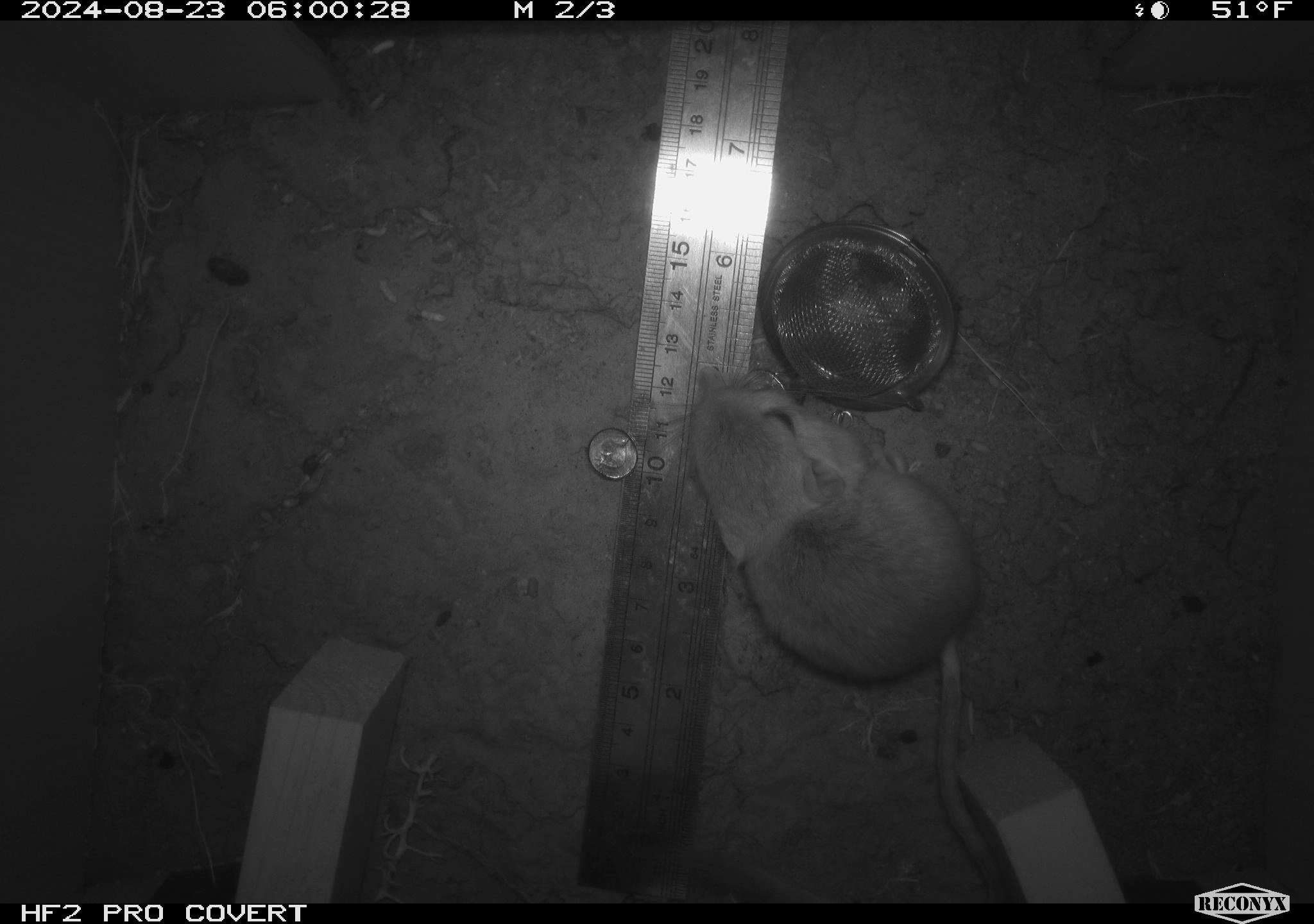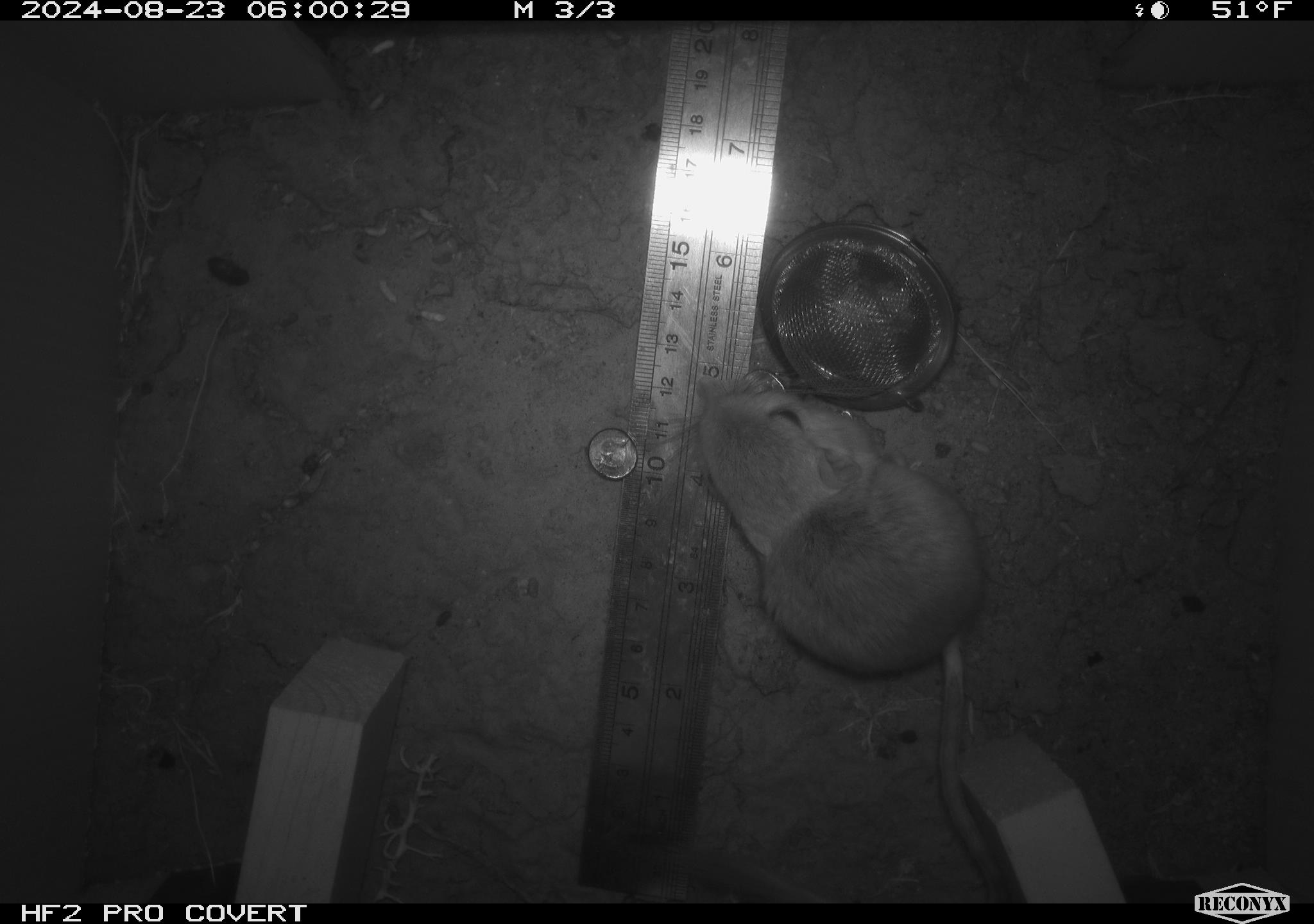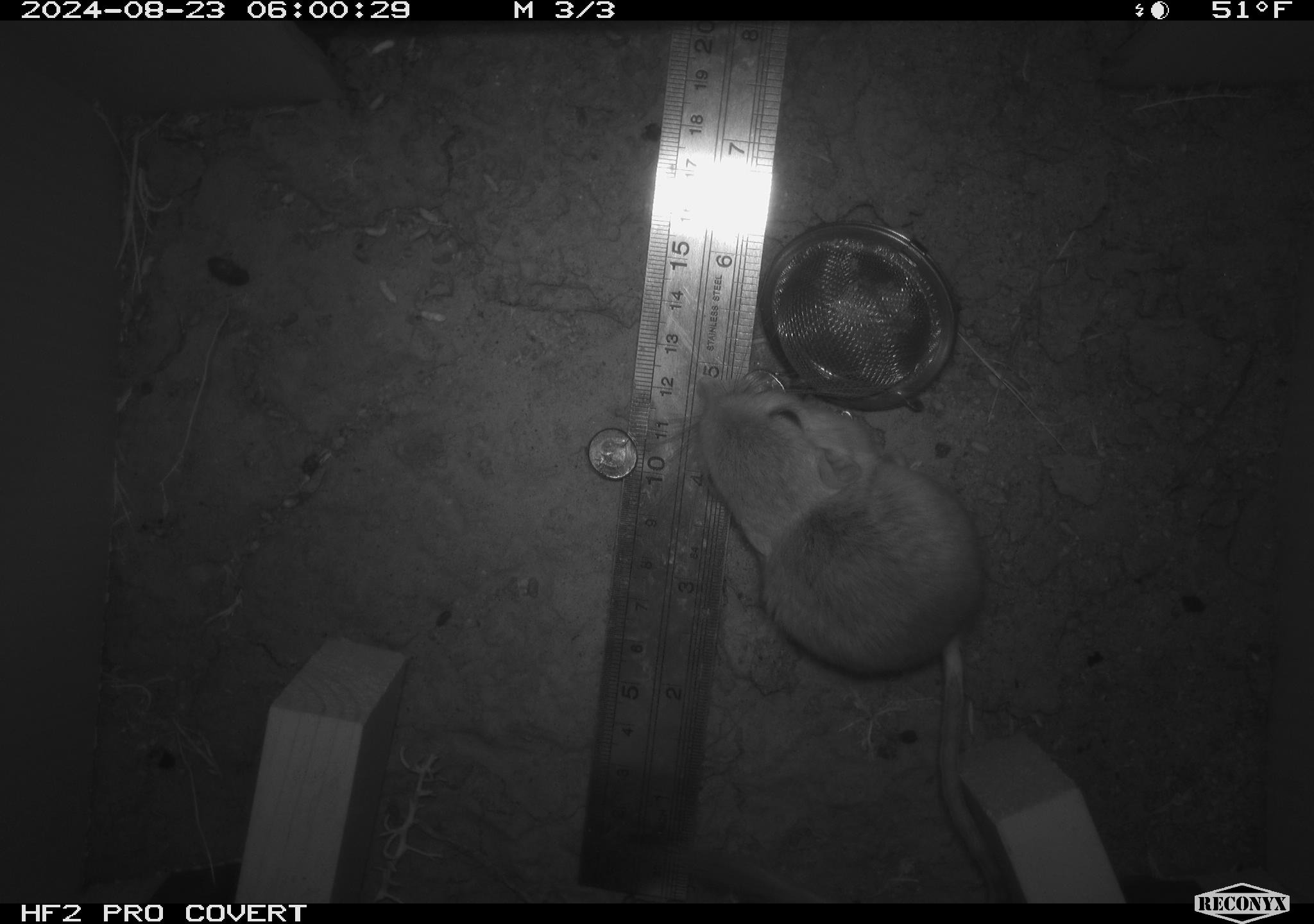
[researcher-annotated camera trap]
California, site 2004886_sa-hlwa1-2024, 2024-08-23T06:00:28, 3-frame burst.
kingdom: Animalia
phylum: Chordata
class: Mammalia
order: Rodentia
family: Heteromyidae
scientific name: Heteromyidae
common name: kangaroo rats and pocket mice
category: heteromyidae family